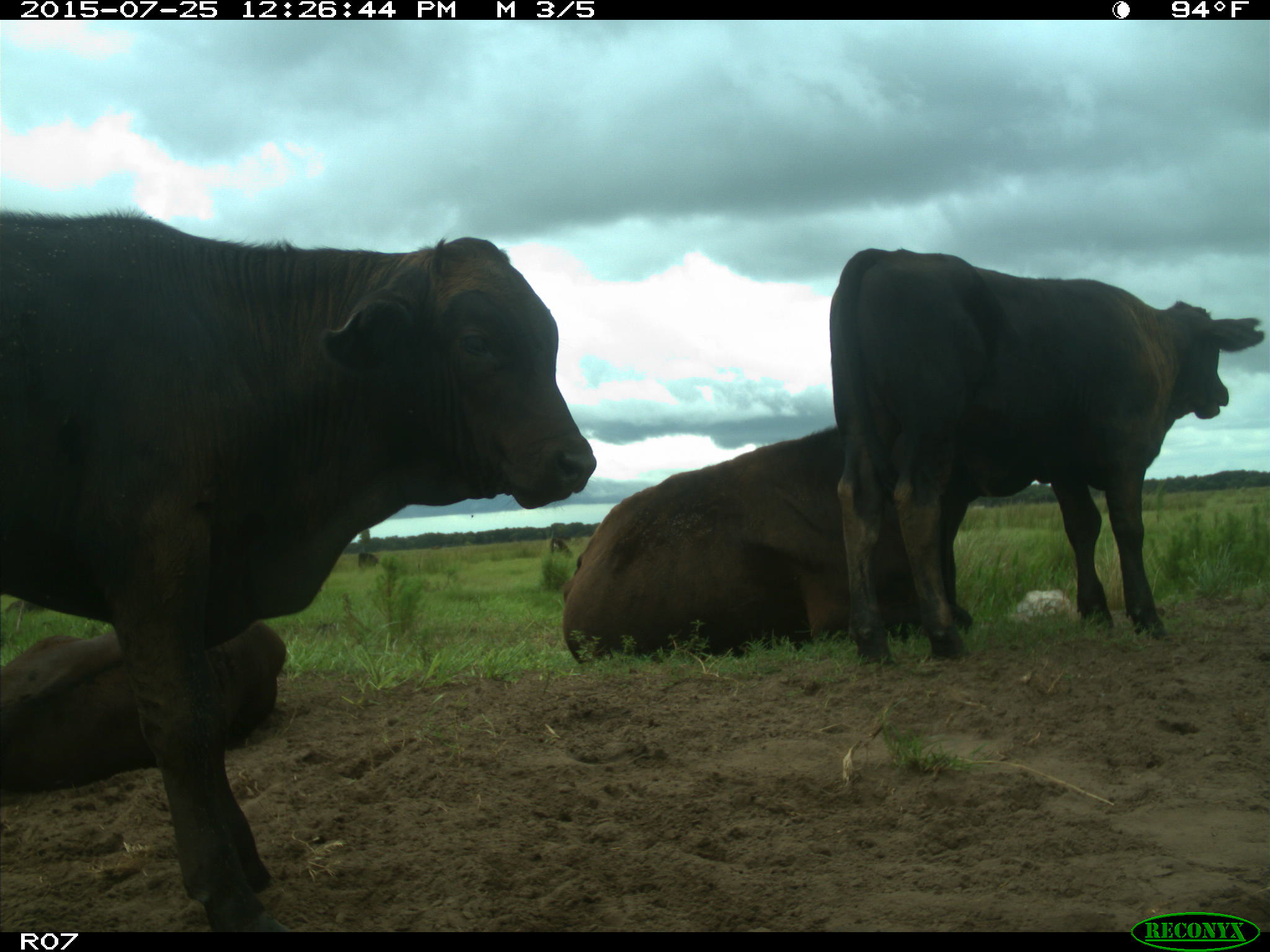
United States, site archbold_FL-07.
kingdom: Animalia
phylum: Chordata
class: Mammalia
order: Artiodactyla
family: Bovidae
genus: Bos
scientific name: Bos taurus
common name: domestic cow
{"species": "Bos taurus (domestic cow)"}